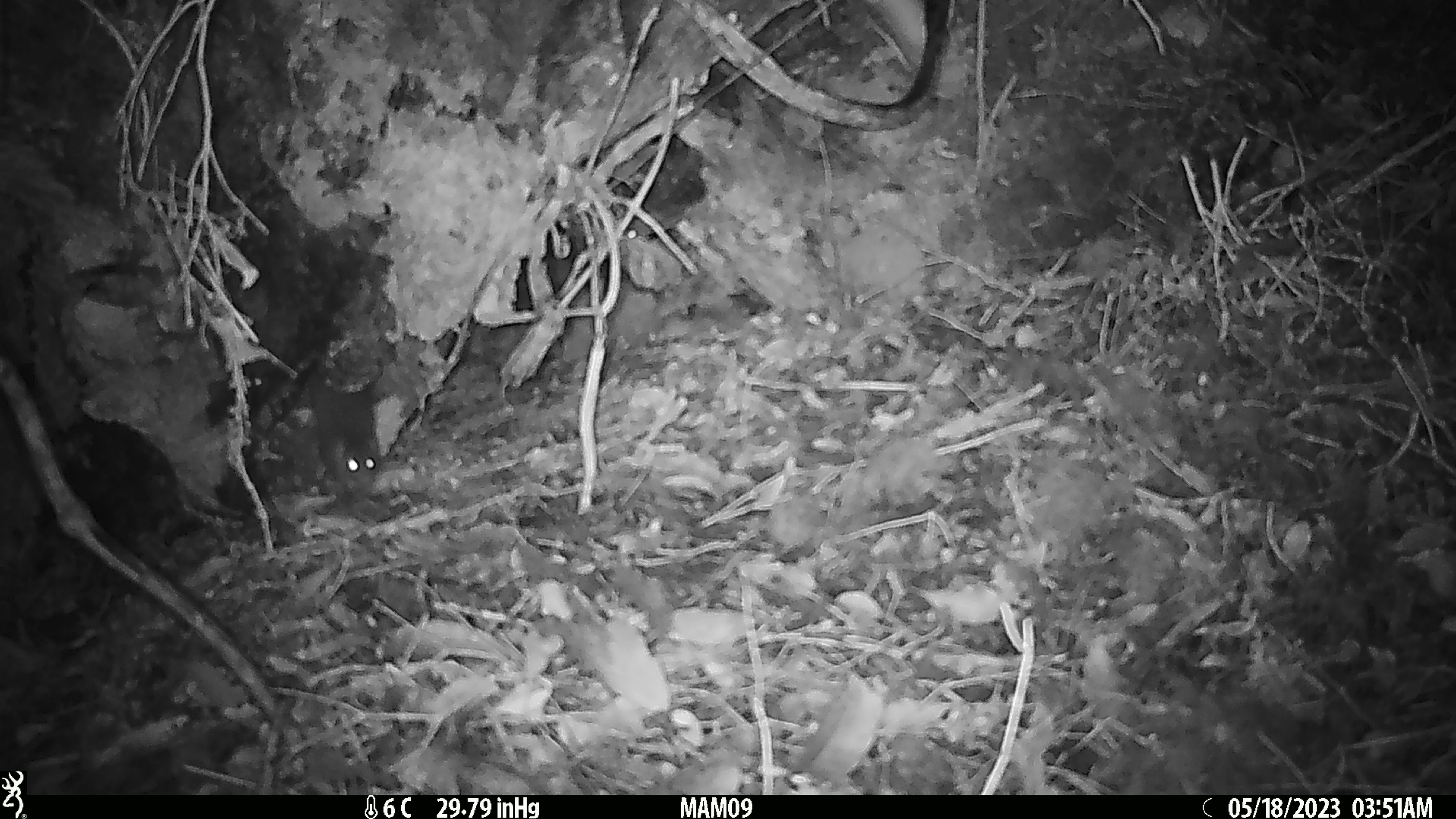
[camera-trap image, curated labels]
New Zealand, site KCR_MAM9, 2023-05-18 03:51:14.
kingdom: Animalia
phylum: Chordata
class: Mammalia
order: Rodentia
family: Muridae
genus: Rattus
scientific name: Rattus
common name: rat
Rat (Rattus).